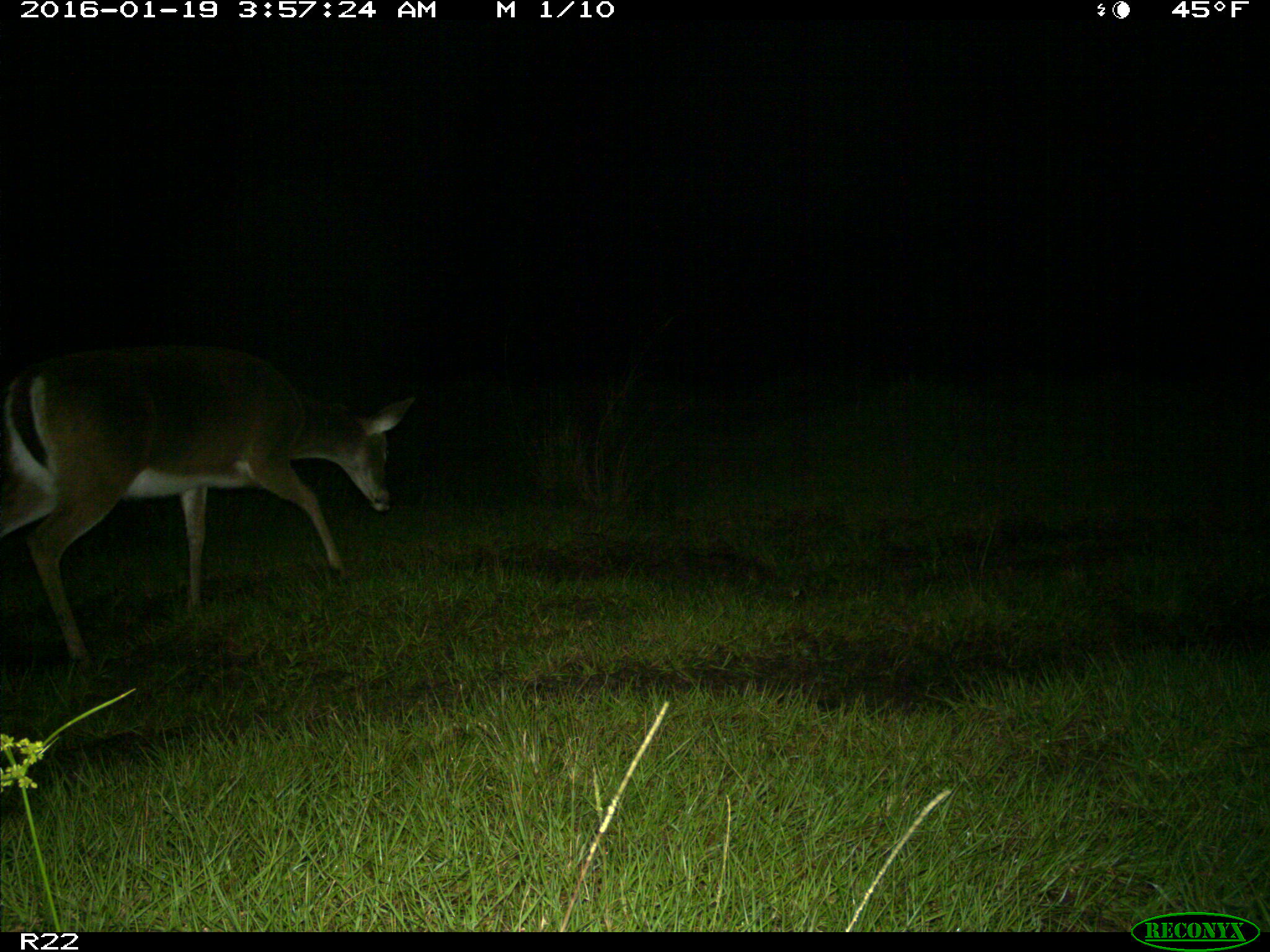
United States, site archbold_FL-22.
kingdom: Animalia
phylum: Chordata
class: Mammalia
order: Artiodactyla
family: Cervidae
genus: Odocoileus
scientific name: Odocoileus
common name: deer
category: unidentified deer